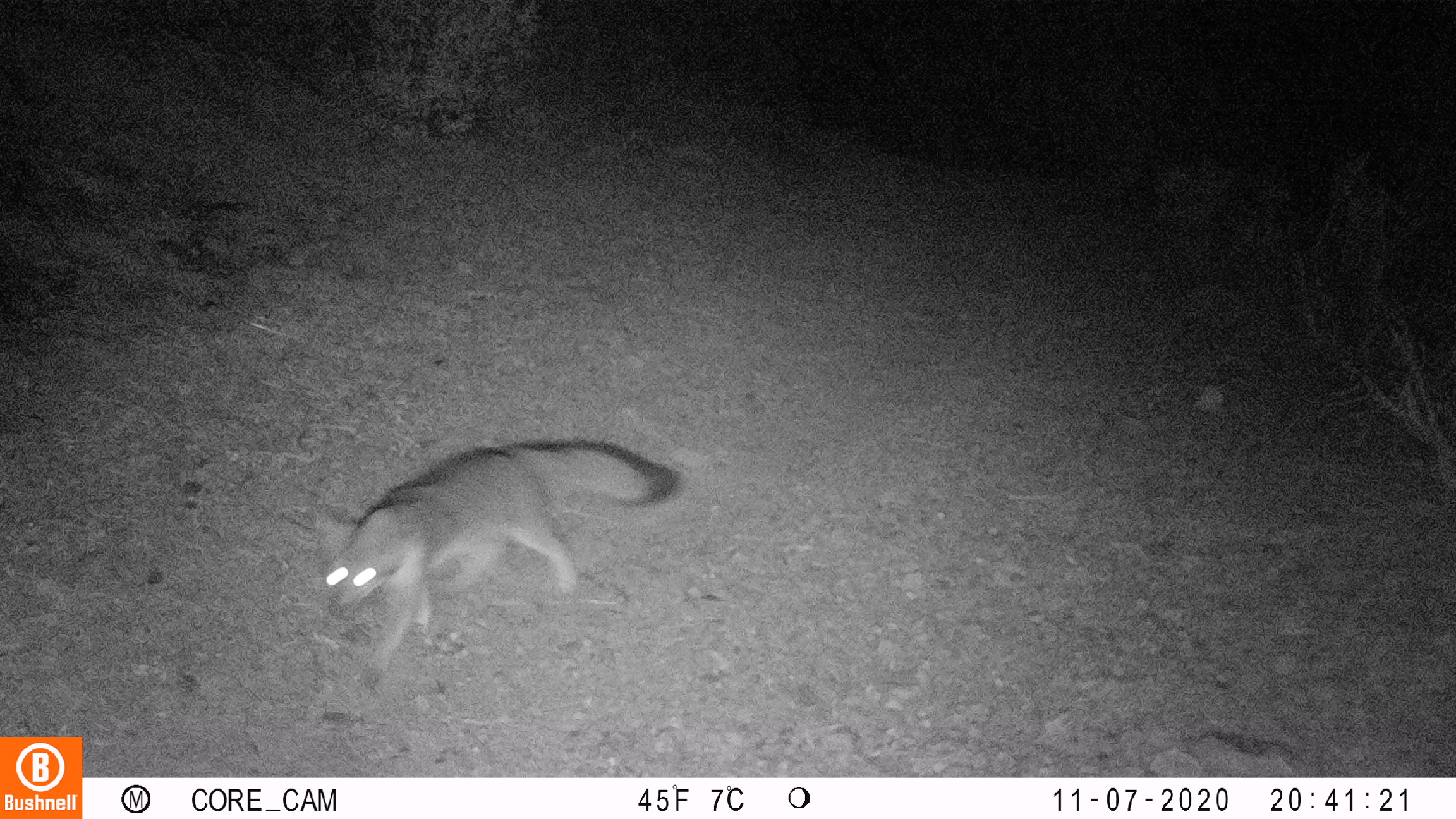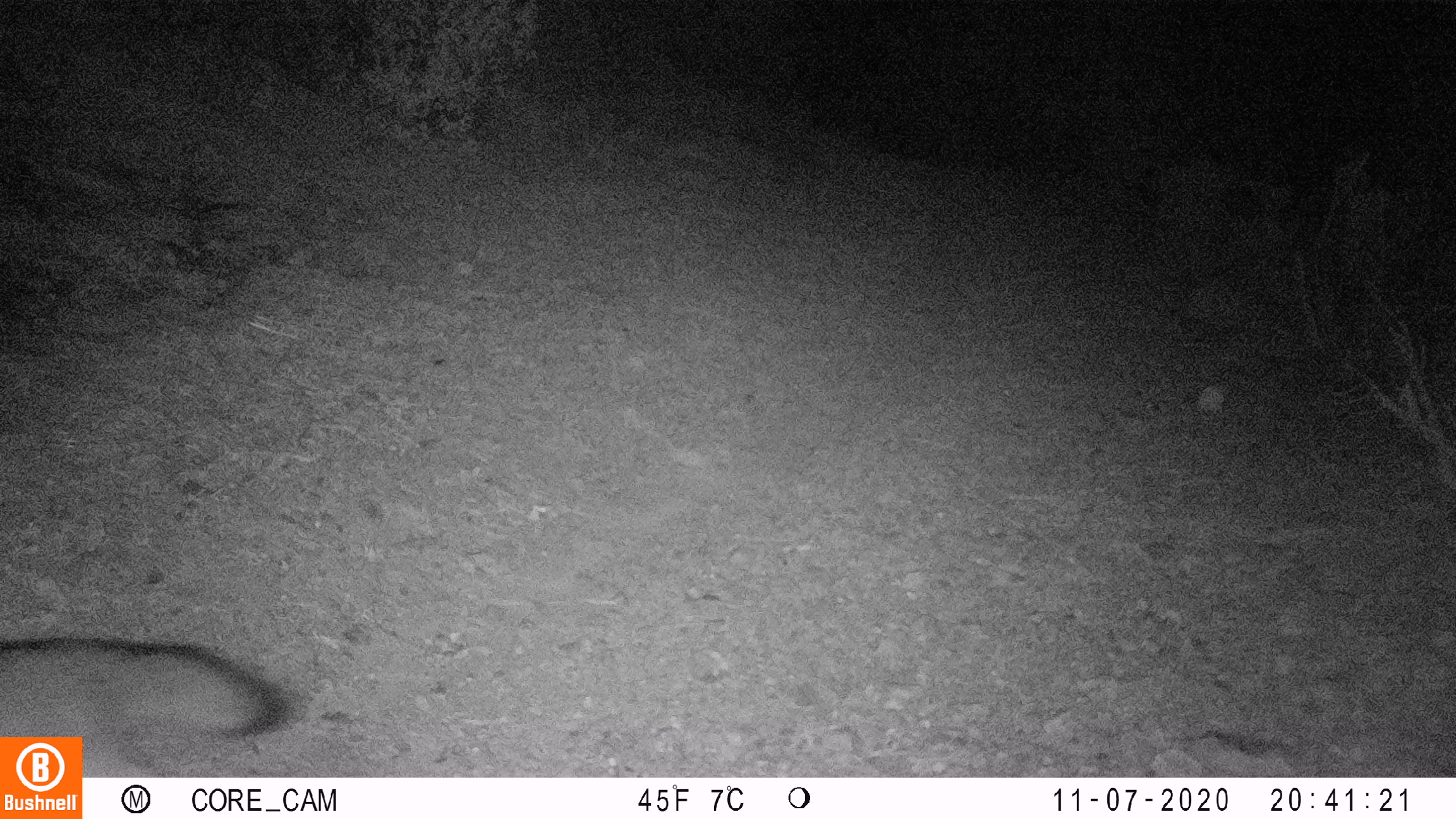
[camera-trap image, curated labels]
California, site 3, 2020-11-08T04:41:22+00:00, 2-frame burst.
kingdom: Animalia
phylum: Chordata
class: Mammalia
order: Carnivora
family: Canidae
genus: Urocyon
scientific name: Urocyon cinereoargenteus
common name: gray fox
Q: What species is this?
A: Gray fox (Urocyon cinereoargenteus).